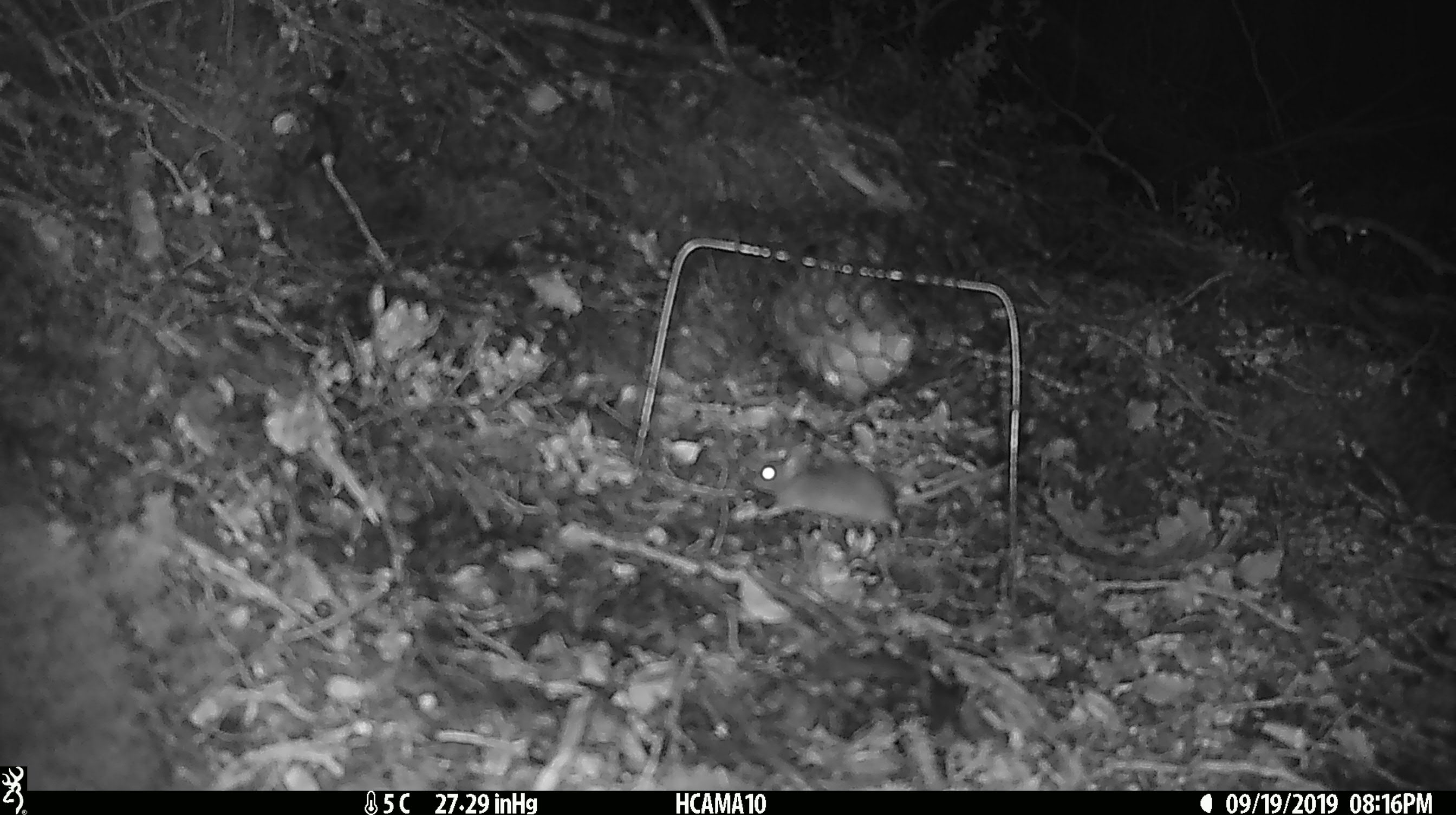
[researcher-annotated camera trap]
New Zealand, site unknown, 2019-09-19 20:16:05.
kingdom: Animalia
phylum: Chordata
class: Mammalia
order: Rodentia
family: Muridae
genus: Mus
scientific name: Mus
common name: mouse